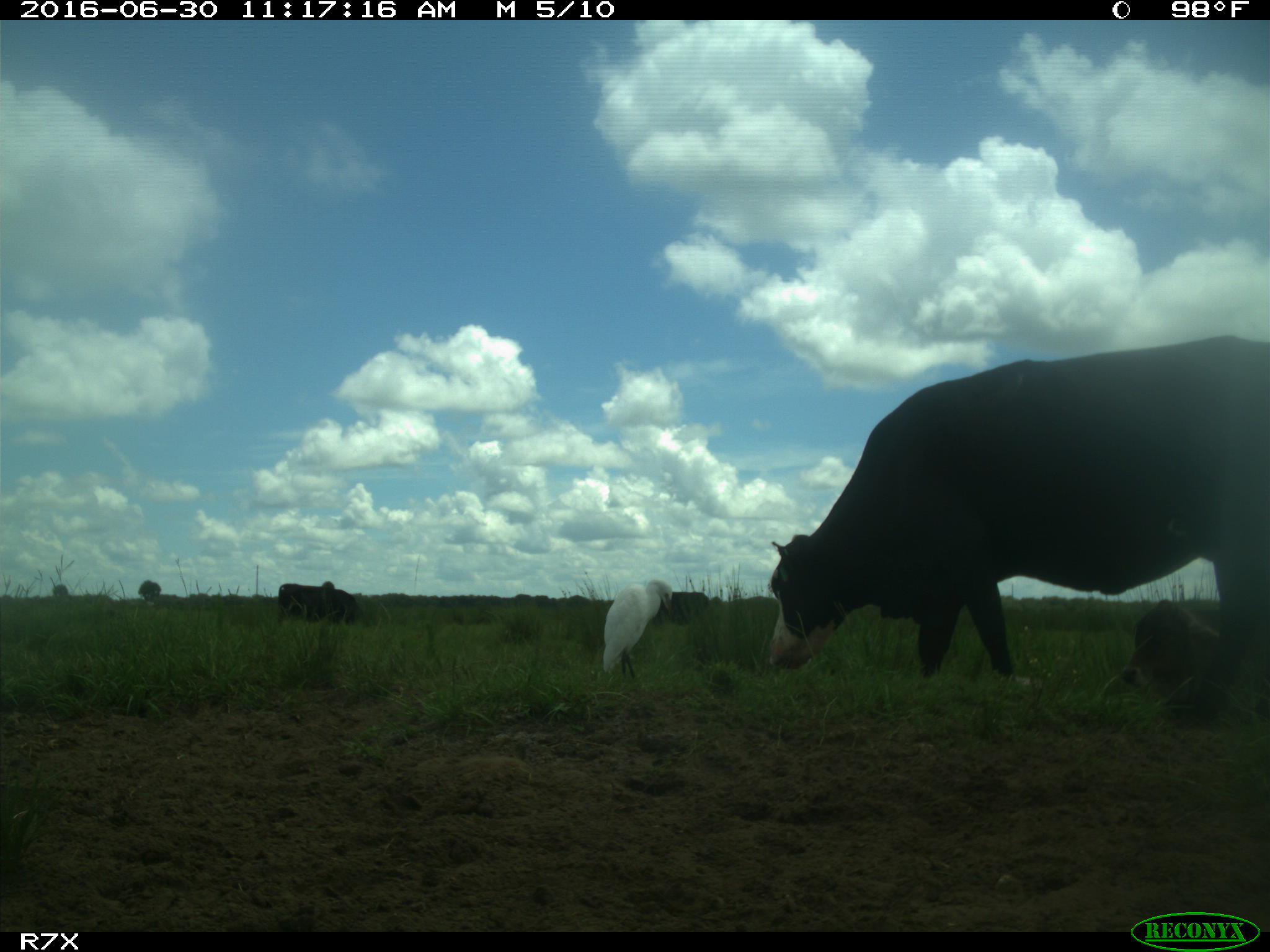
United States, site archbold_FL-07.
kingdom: Animalia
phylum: Chordata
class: Mammalia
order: Artiodactyla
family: Bovidae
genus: Bos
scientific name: Bos taurus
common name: domestic cow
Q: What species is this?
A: Bos taurus (domestic cow).